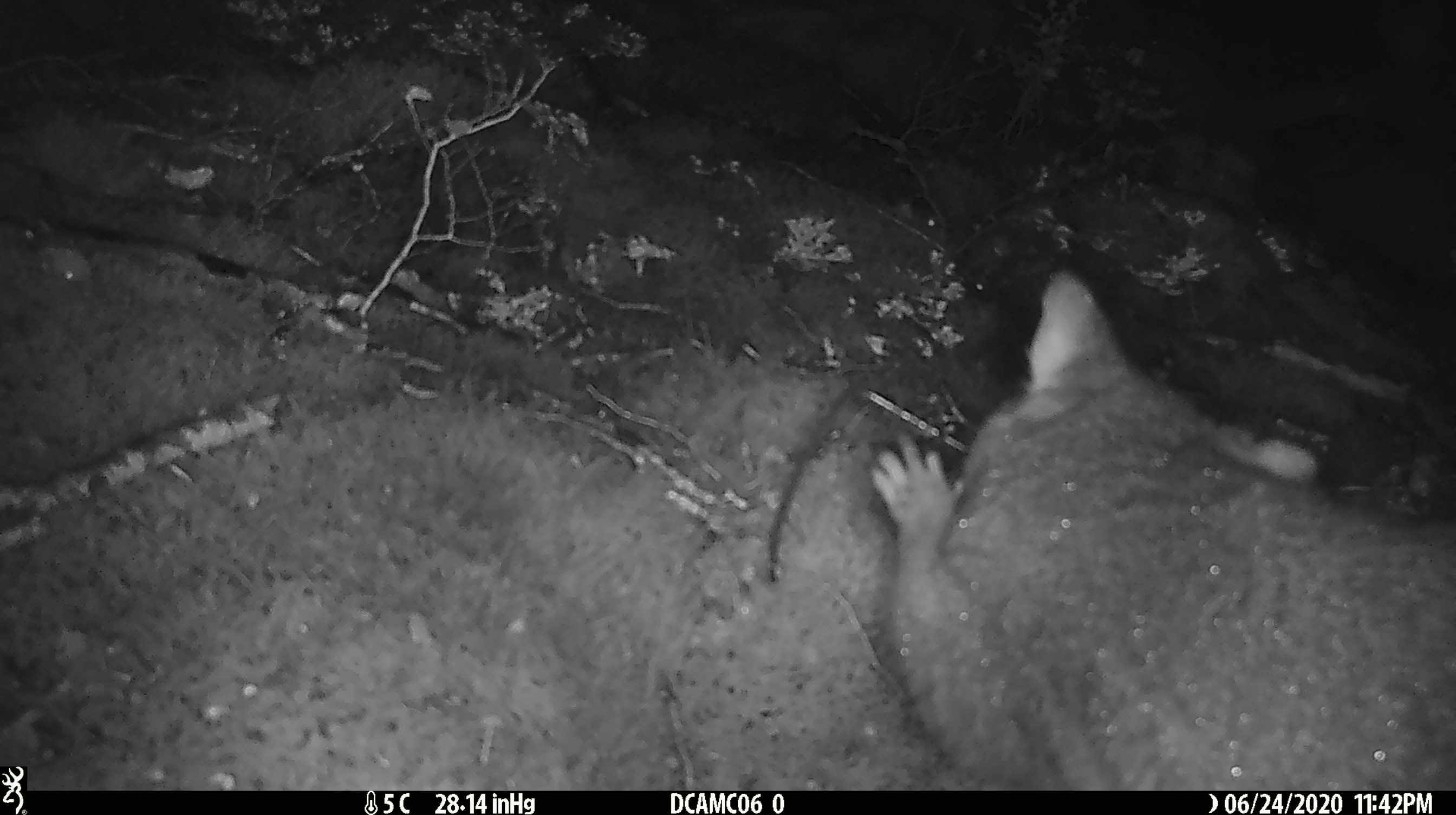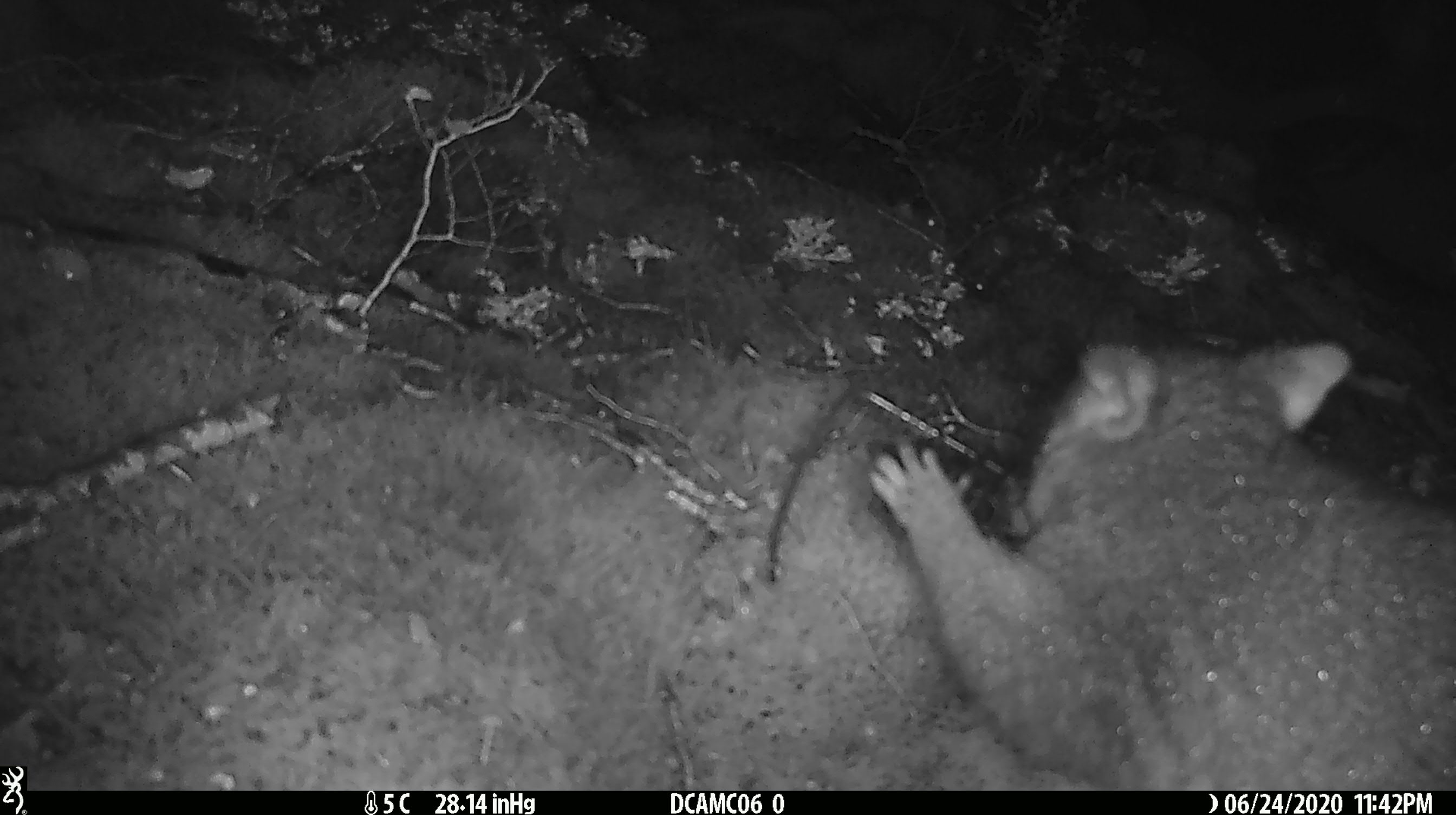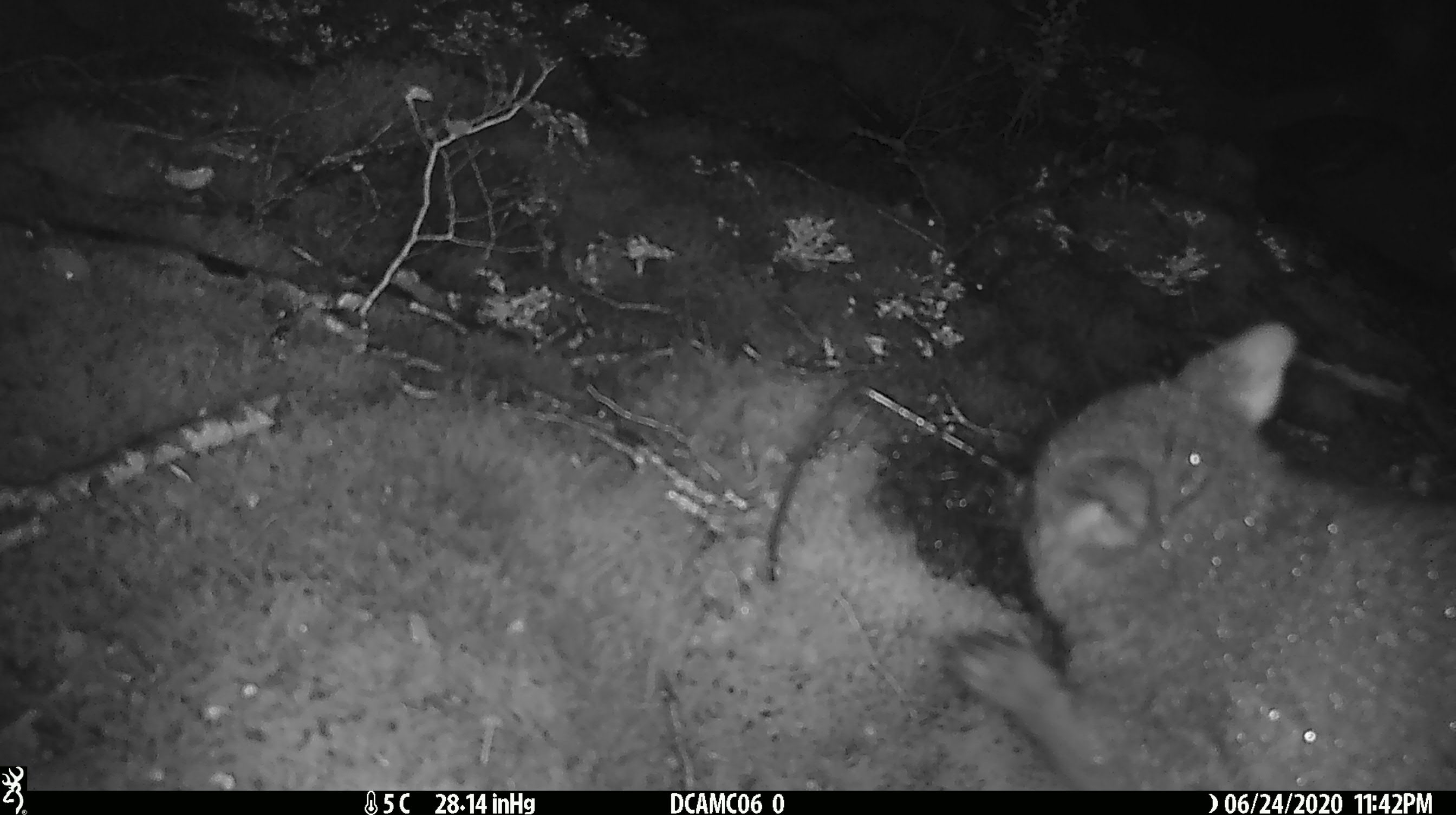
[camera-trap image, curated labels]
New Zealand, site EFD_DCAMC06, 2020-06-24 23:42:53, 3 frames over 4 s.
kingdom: Animalia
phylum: Chordata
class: Mammalia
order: Diprotodontia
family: Phalangeridae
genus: Trichosurus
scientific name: Trichosurus vulpecula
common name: common brushtail possum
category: possum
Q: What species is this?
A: Possum (common brushtail possum) (Trichosurus vulpecula).